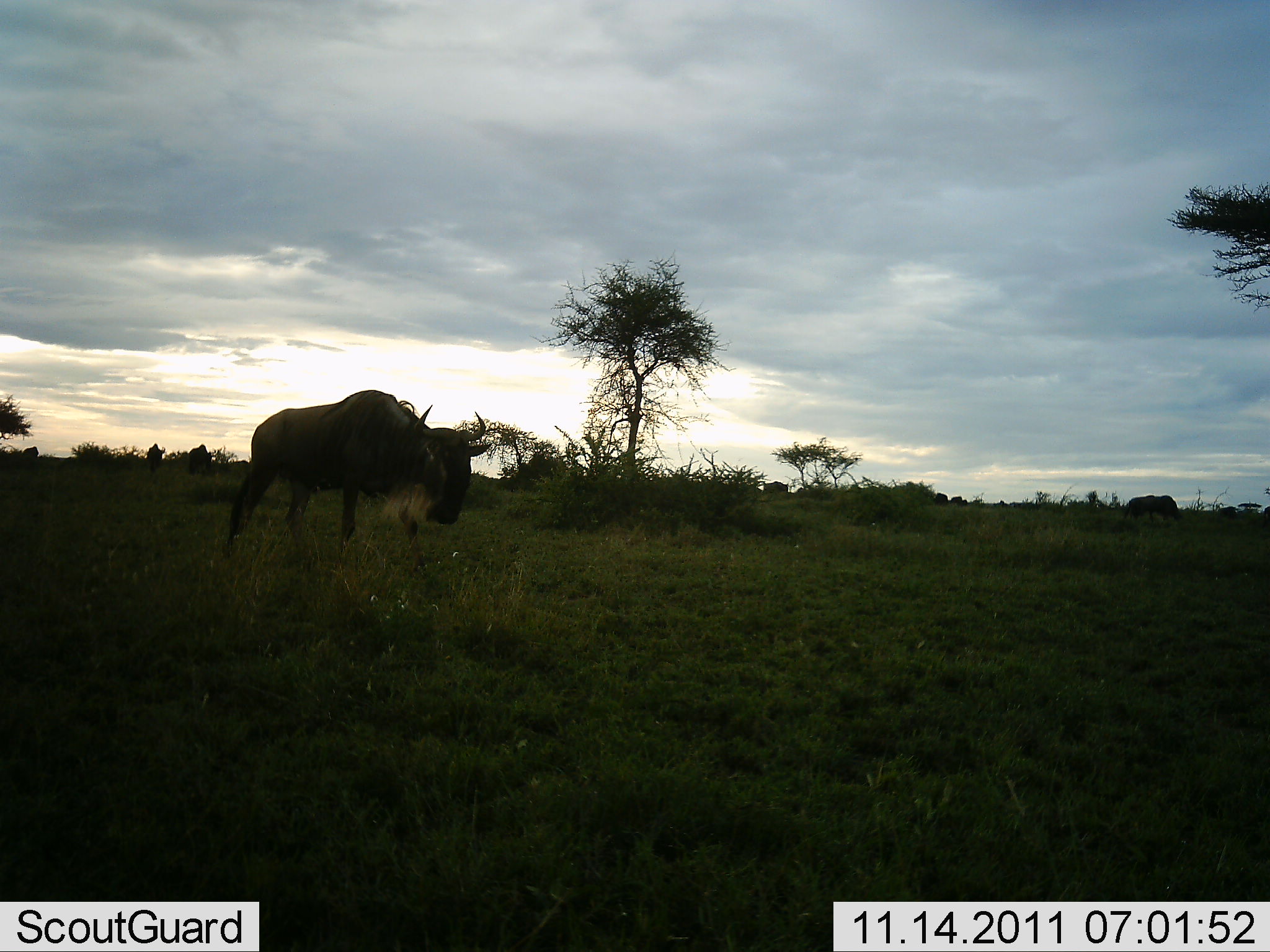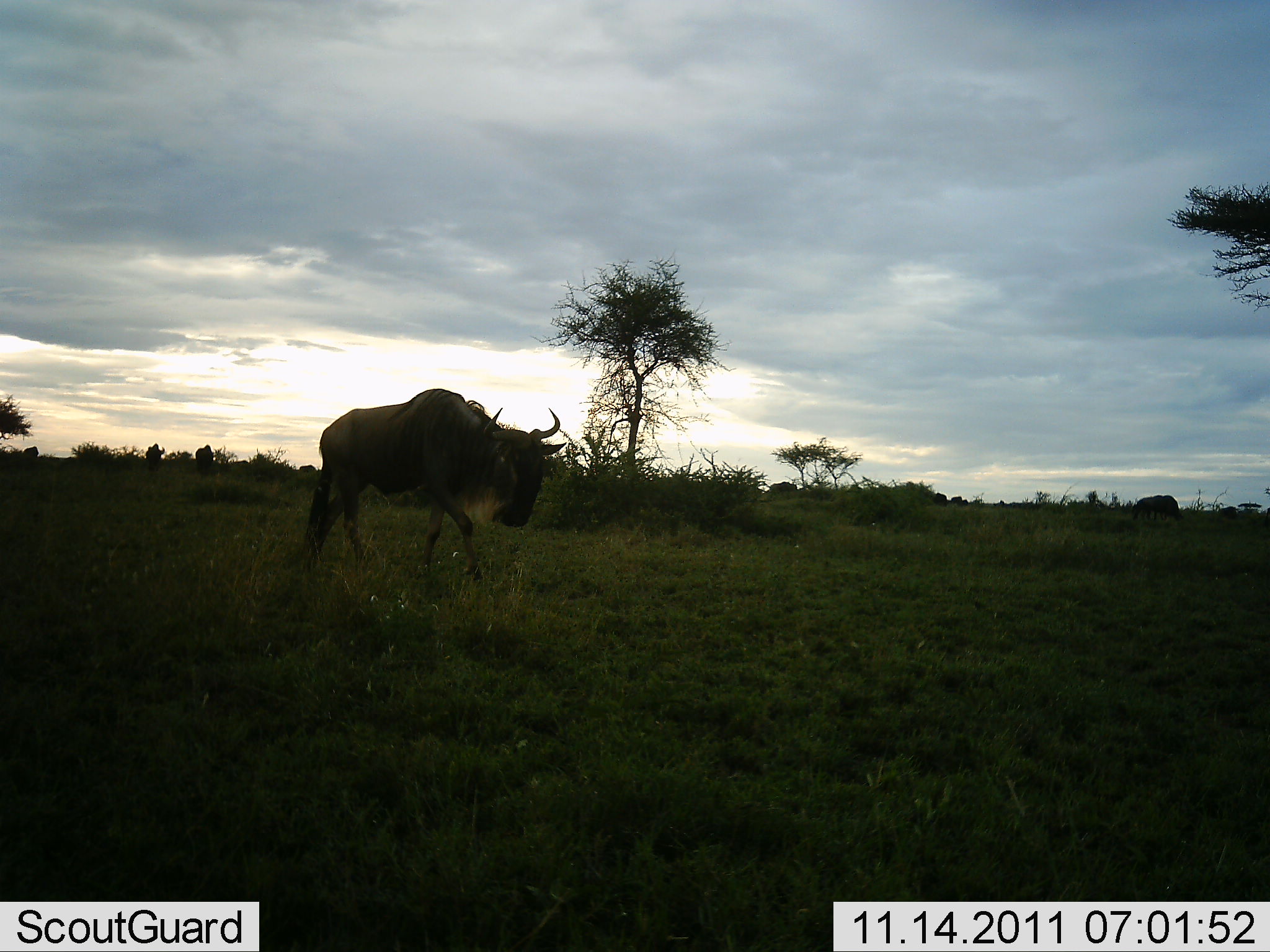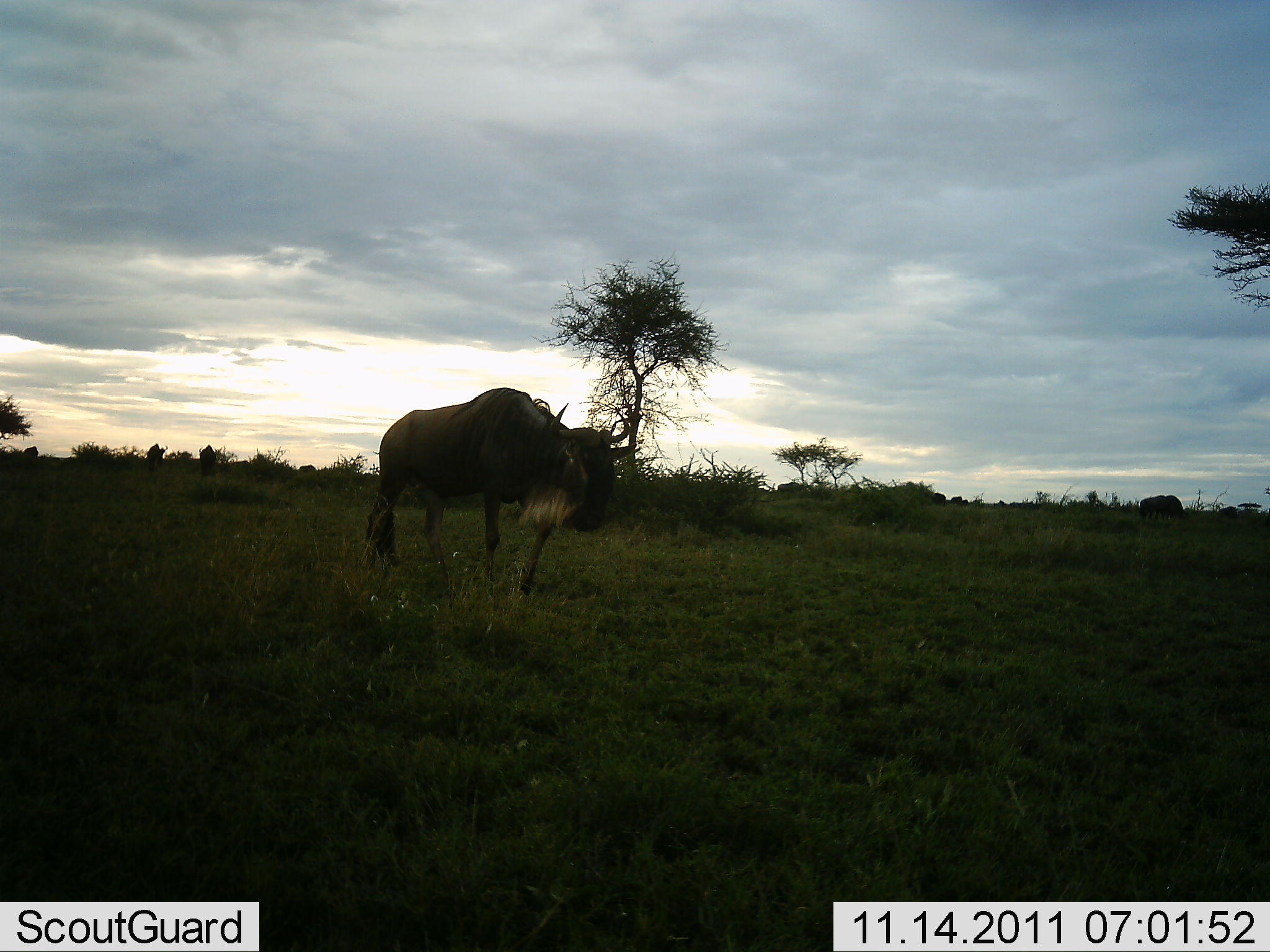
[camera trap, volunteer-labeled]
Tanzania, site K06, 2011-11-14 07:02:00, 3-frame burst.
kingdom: Animalia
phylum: Chordata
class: Mammalia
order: Artiodactyla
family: Bovidae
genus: Connochaetes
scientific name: Connochaetes taurinus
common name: blue wildebeest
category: wildebeest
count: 6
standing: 9%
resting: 0%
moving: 100%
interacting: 0%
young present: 0%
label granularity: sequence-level